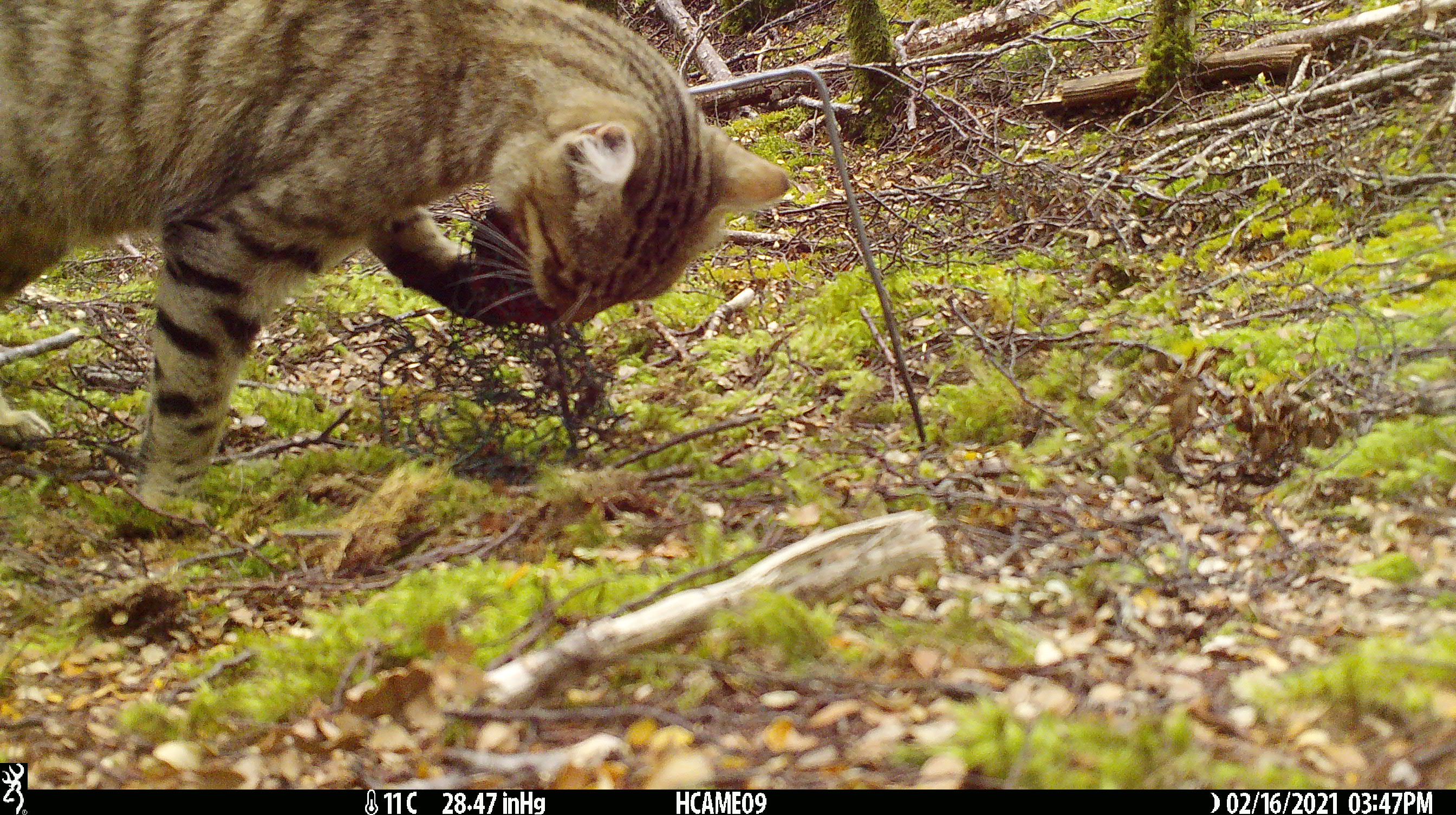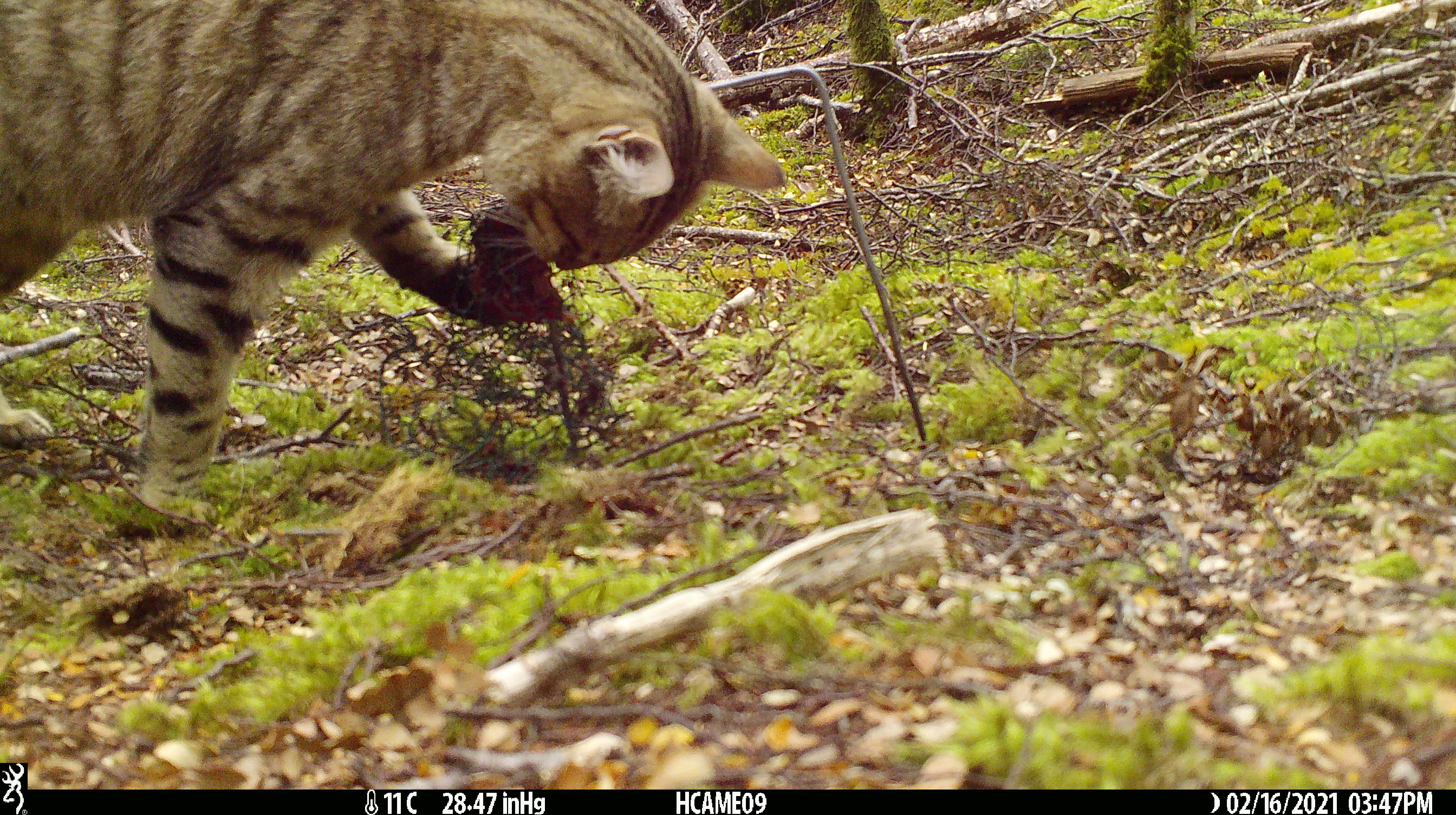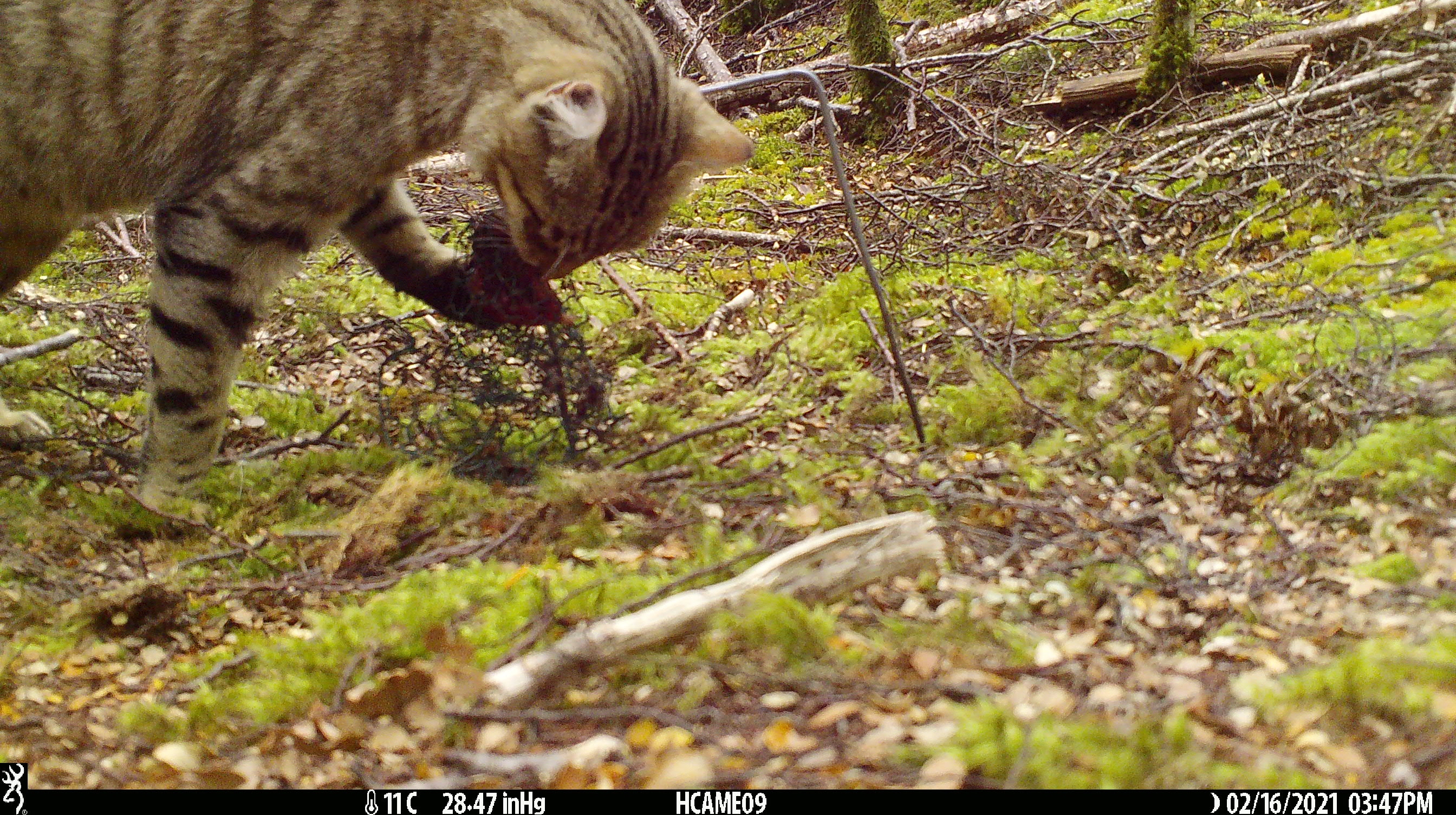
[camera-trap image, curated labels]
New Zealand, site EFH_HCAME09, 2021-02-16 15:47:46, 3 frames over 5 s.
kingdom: Animalia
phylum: Chordata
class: Mammalia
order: Carnivora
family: Felidae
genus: Felis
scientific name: Felis catus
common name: domestic cat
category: cat